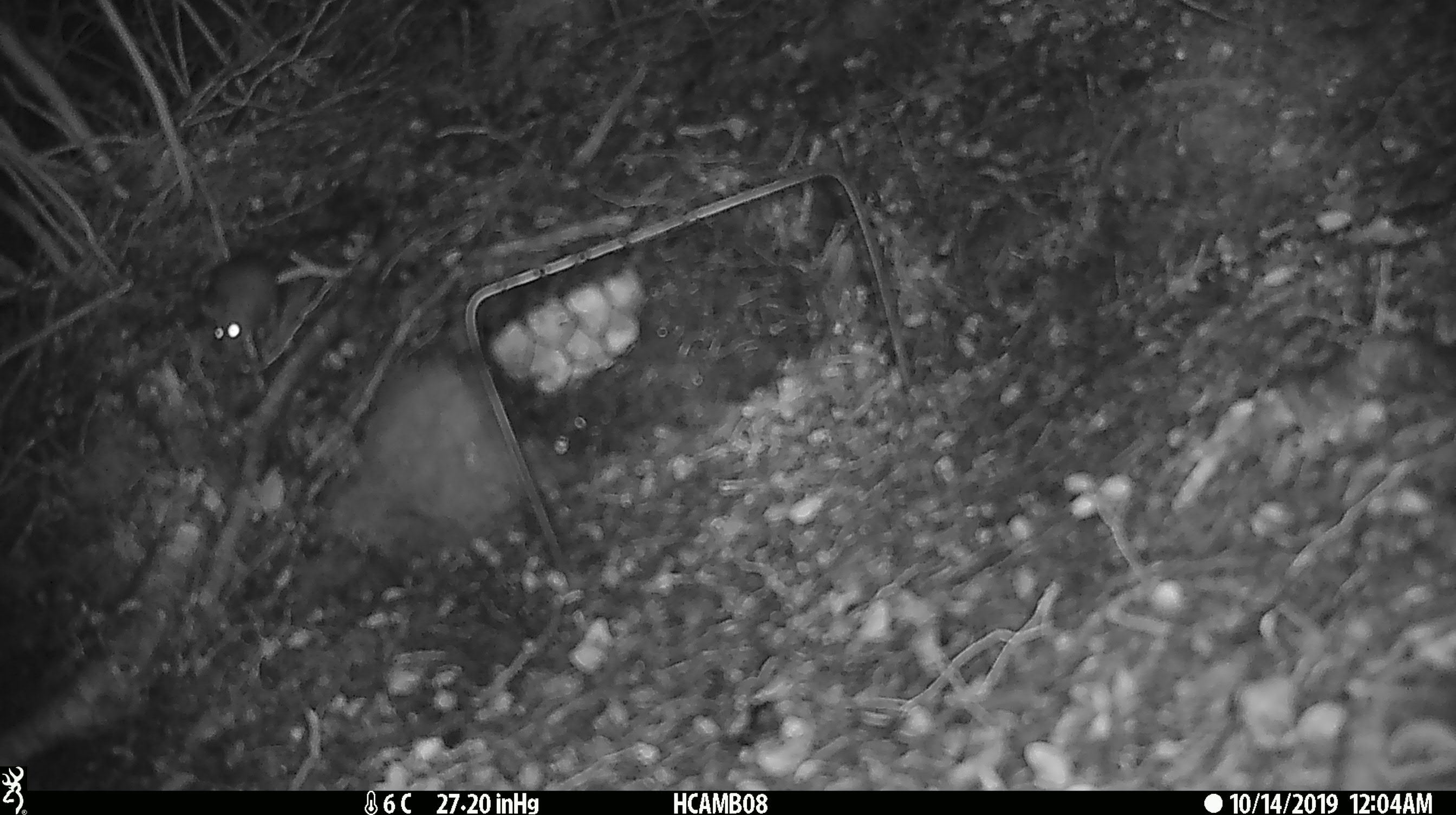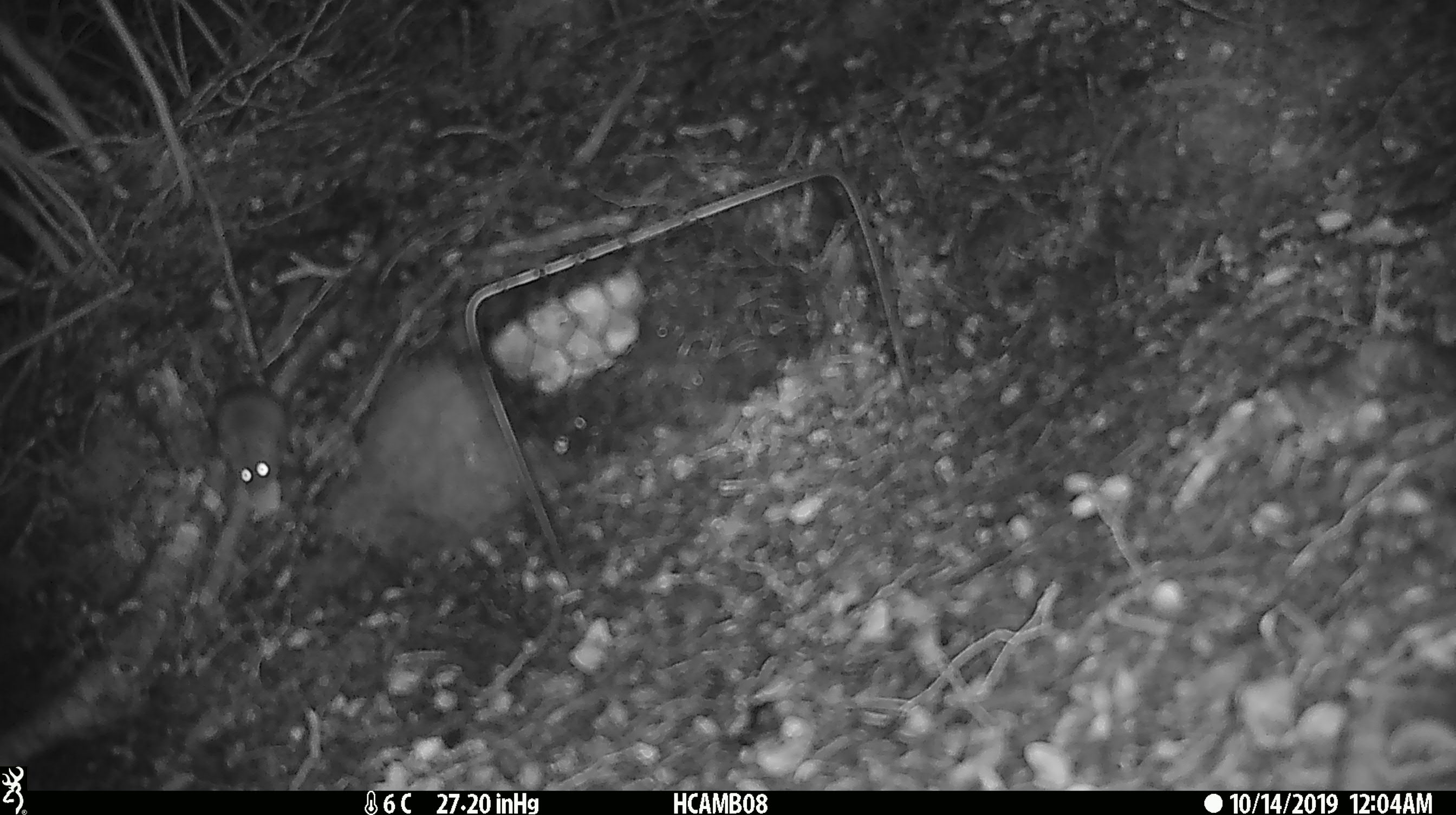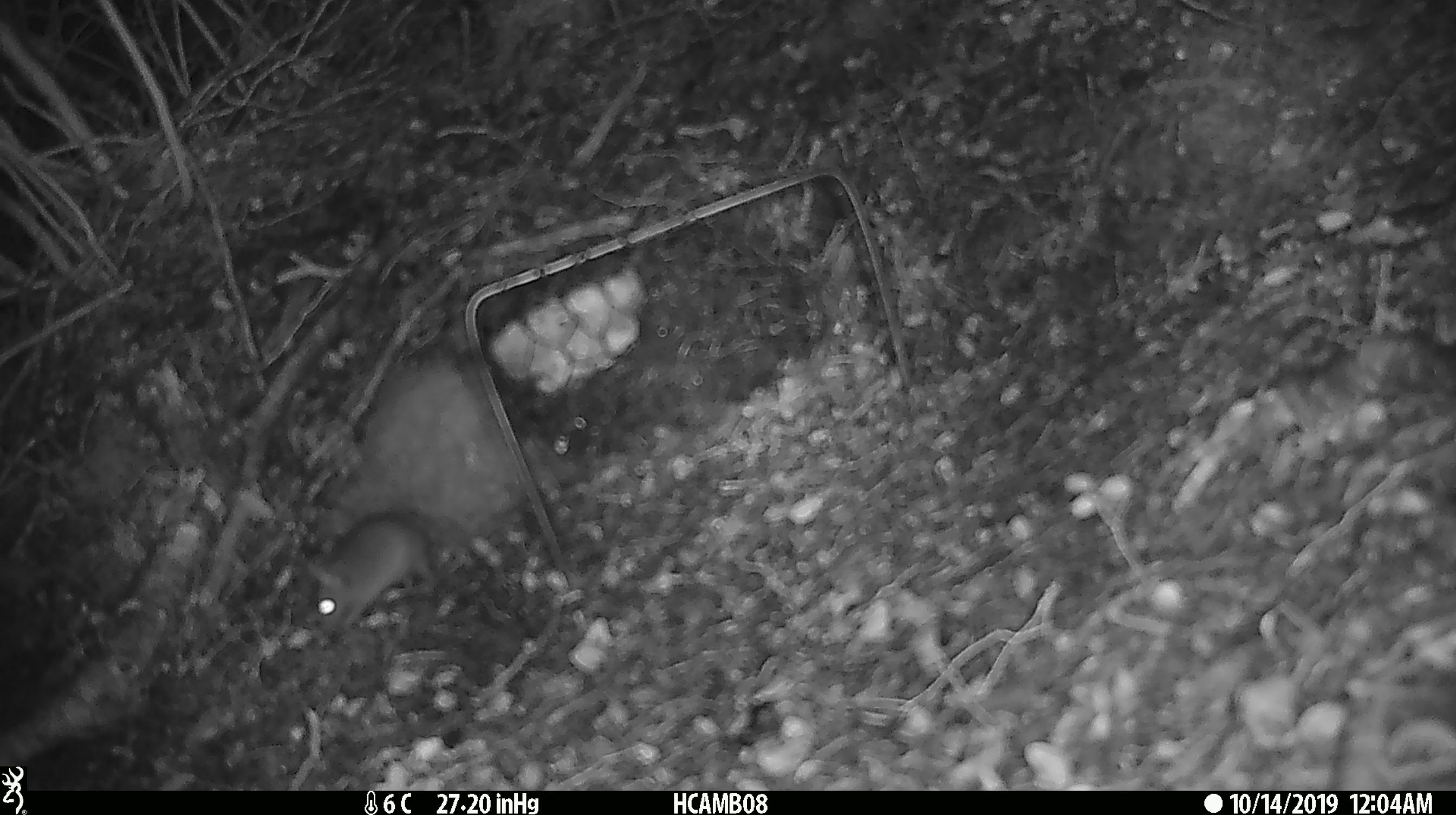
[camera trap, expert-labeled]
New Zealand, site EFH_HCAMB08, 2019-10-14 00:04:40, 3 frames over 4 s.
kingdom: Animalia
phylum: Chordata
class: Mammalia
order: Rodentia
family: Muridae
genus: Mus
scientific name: Mus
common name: mouse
Mouse (Mus).